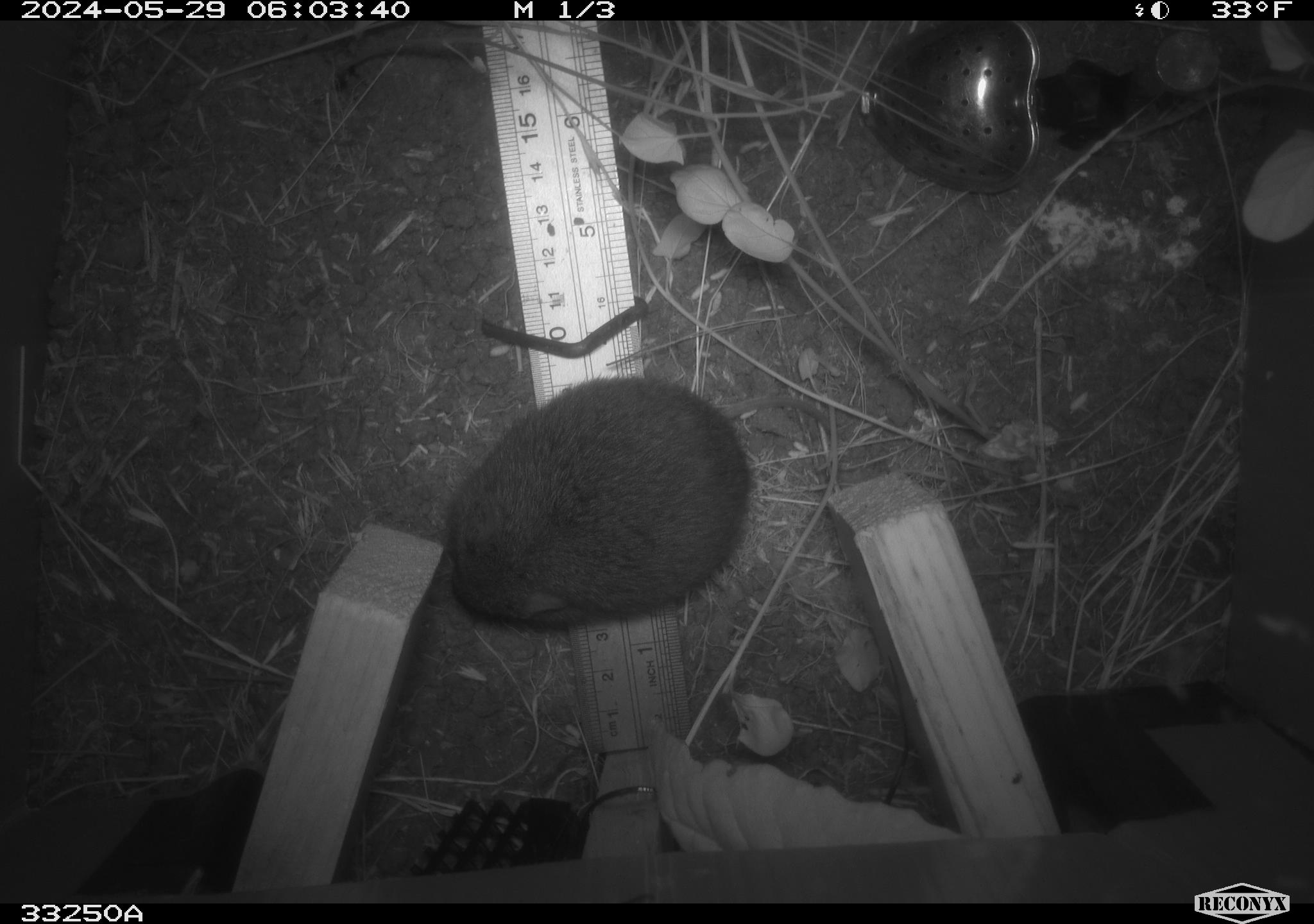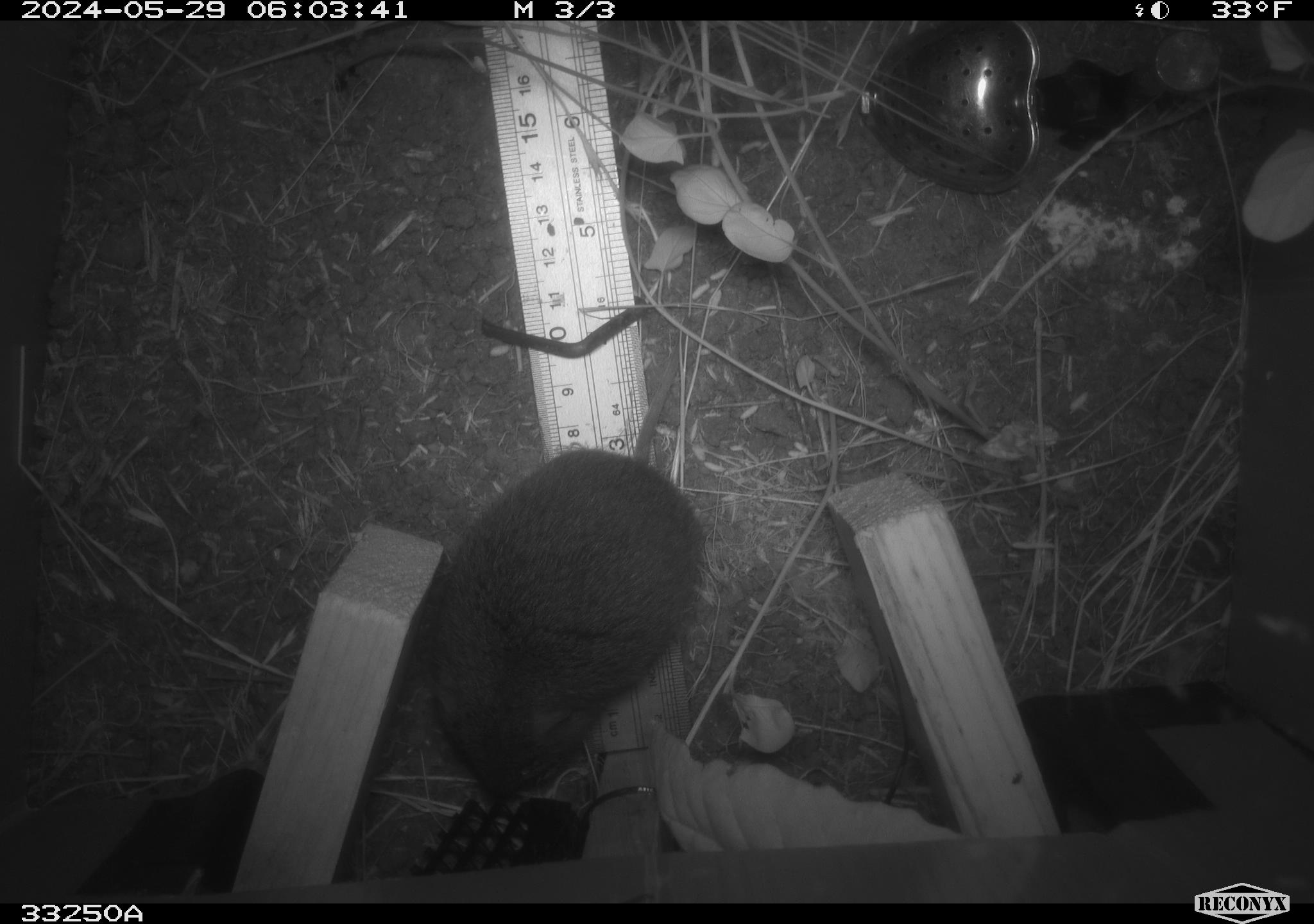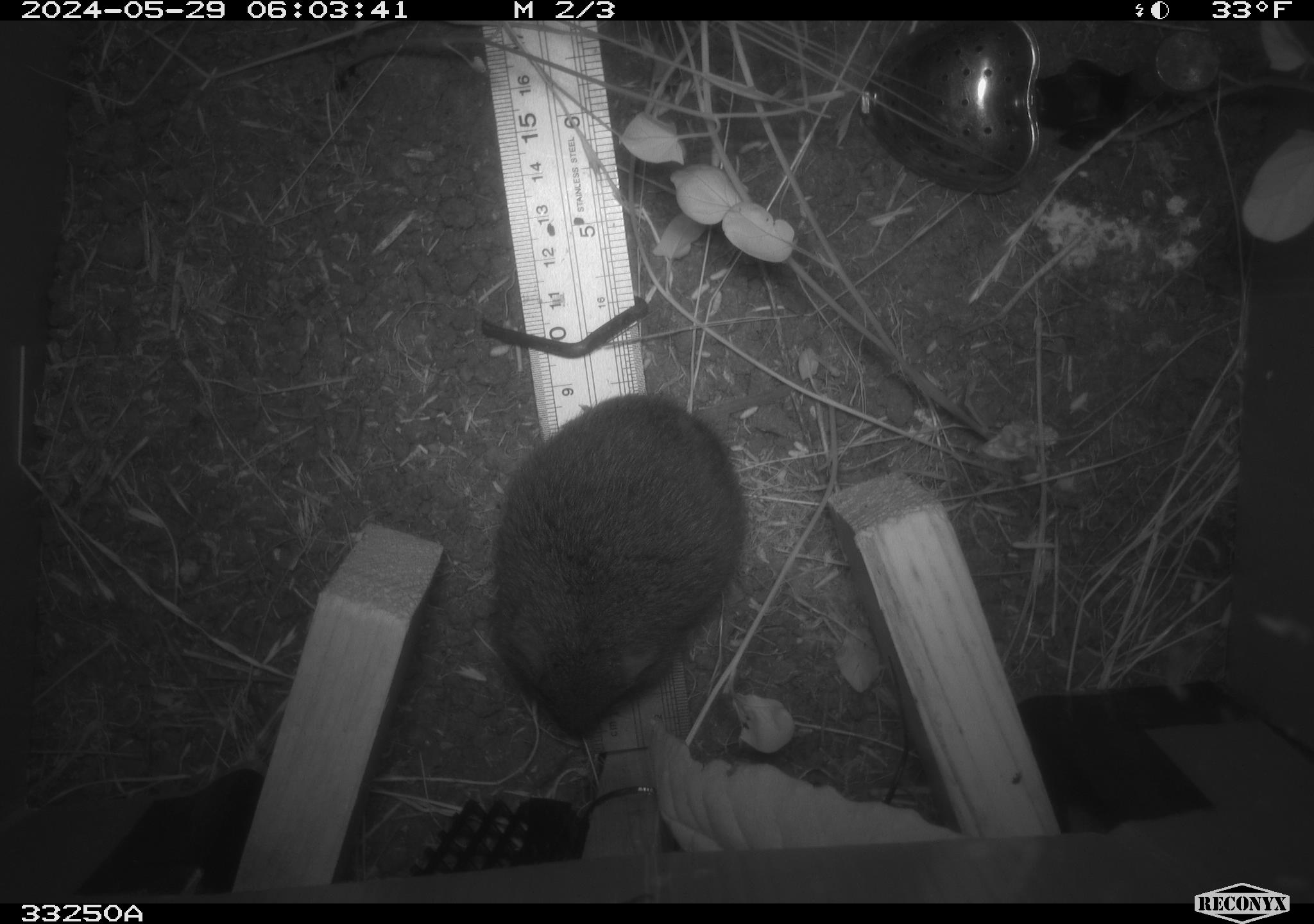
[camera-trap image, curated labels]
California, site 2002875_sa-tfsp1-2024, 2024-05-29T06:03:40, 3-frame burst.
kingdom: Animalia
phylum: Chordata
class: Mammalia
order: Rodentia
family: Cricetidae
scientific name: Arvicolinae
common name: voles, lemmings, and muskrats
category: arvicolinae subfamily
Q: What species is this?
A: Arvicolinae subfamily (voles, lemmings, and muskrats) (Arvicolinae).